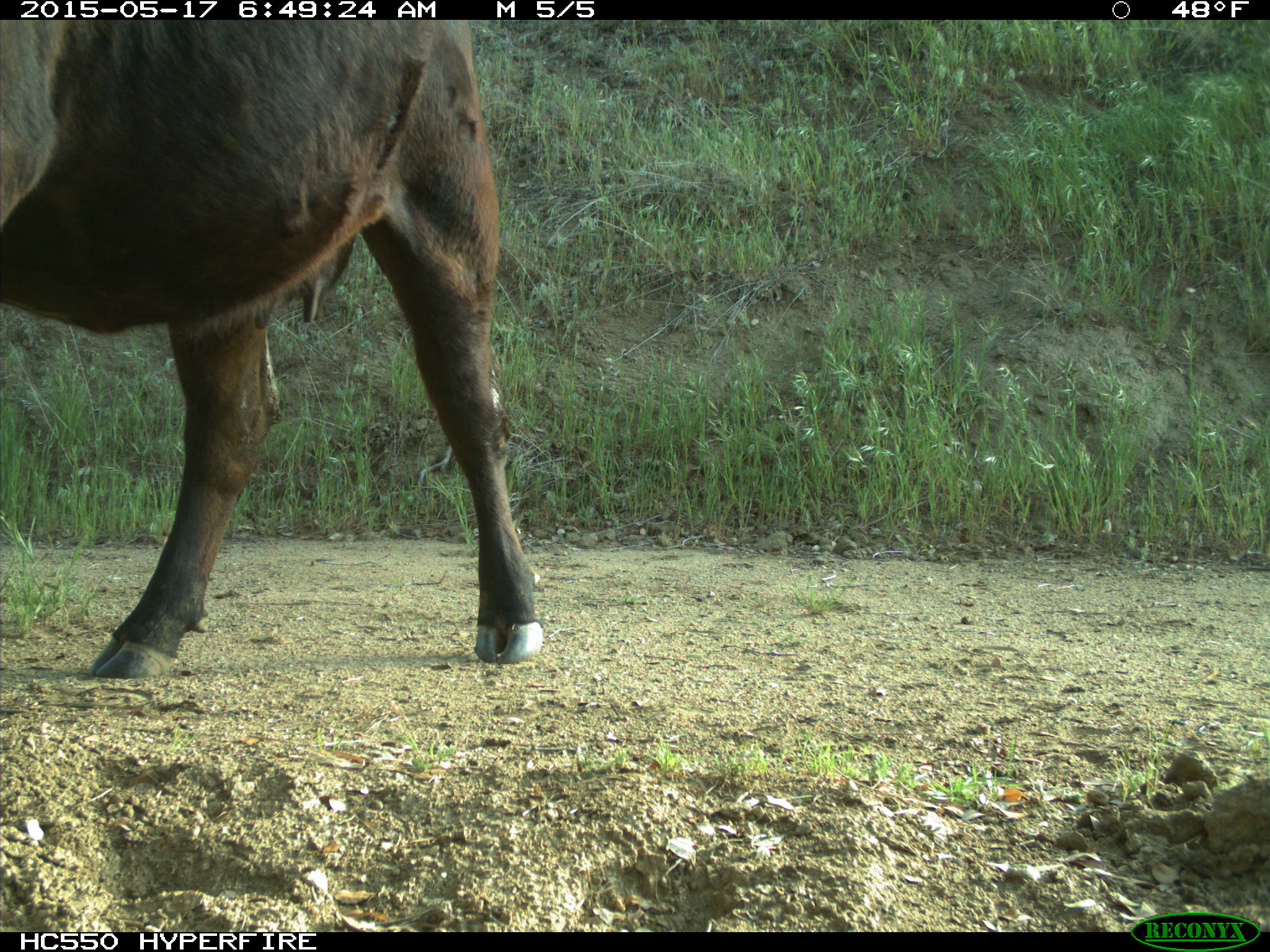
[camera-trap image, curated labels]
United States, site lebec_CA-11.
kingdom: Animalia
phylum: Chordata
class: Mammalia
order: Artiodactyla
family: Bovidae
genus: Bos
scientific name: Bos taurus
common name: domestic cow